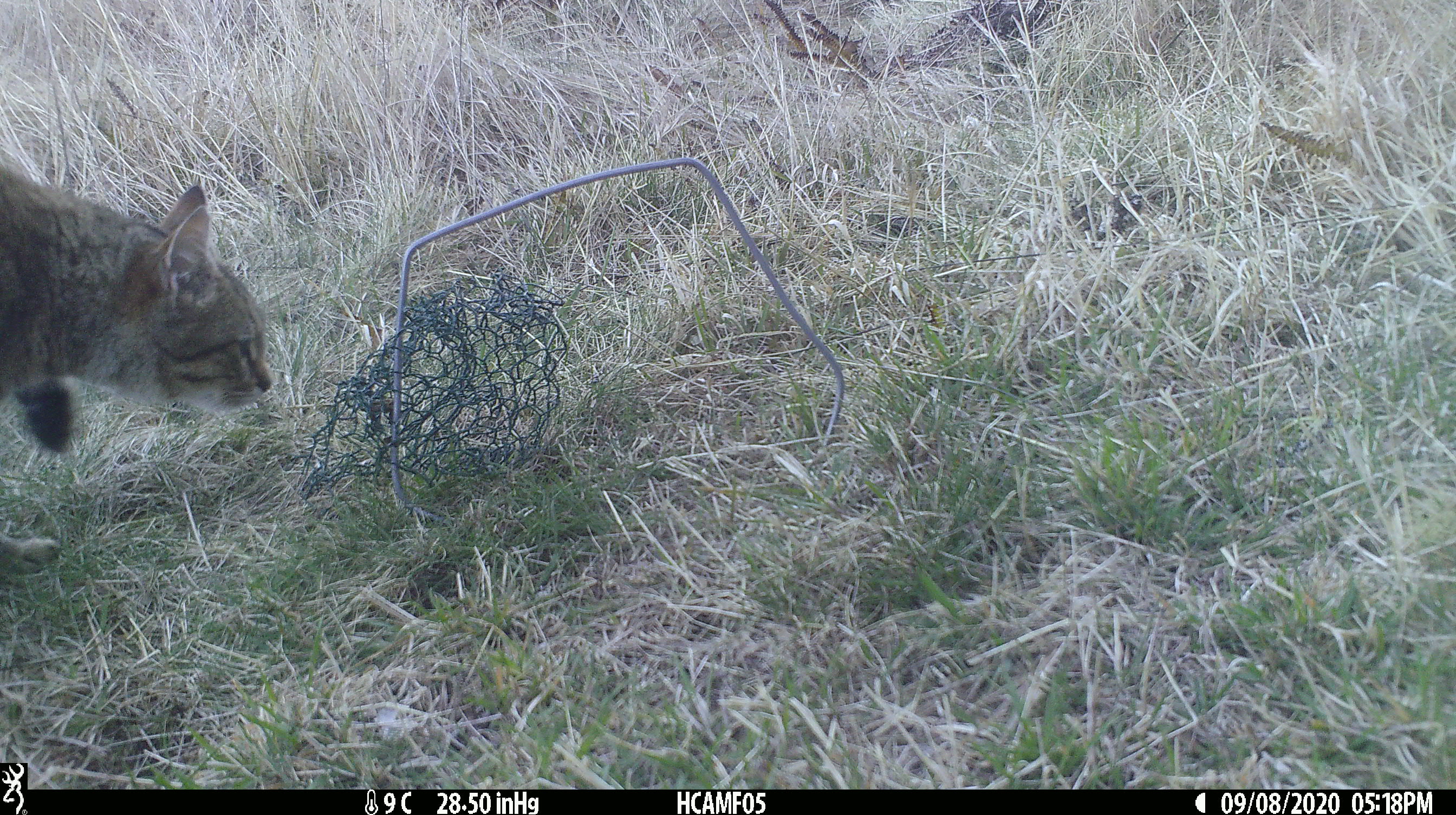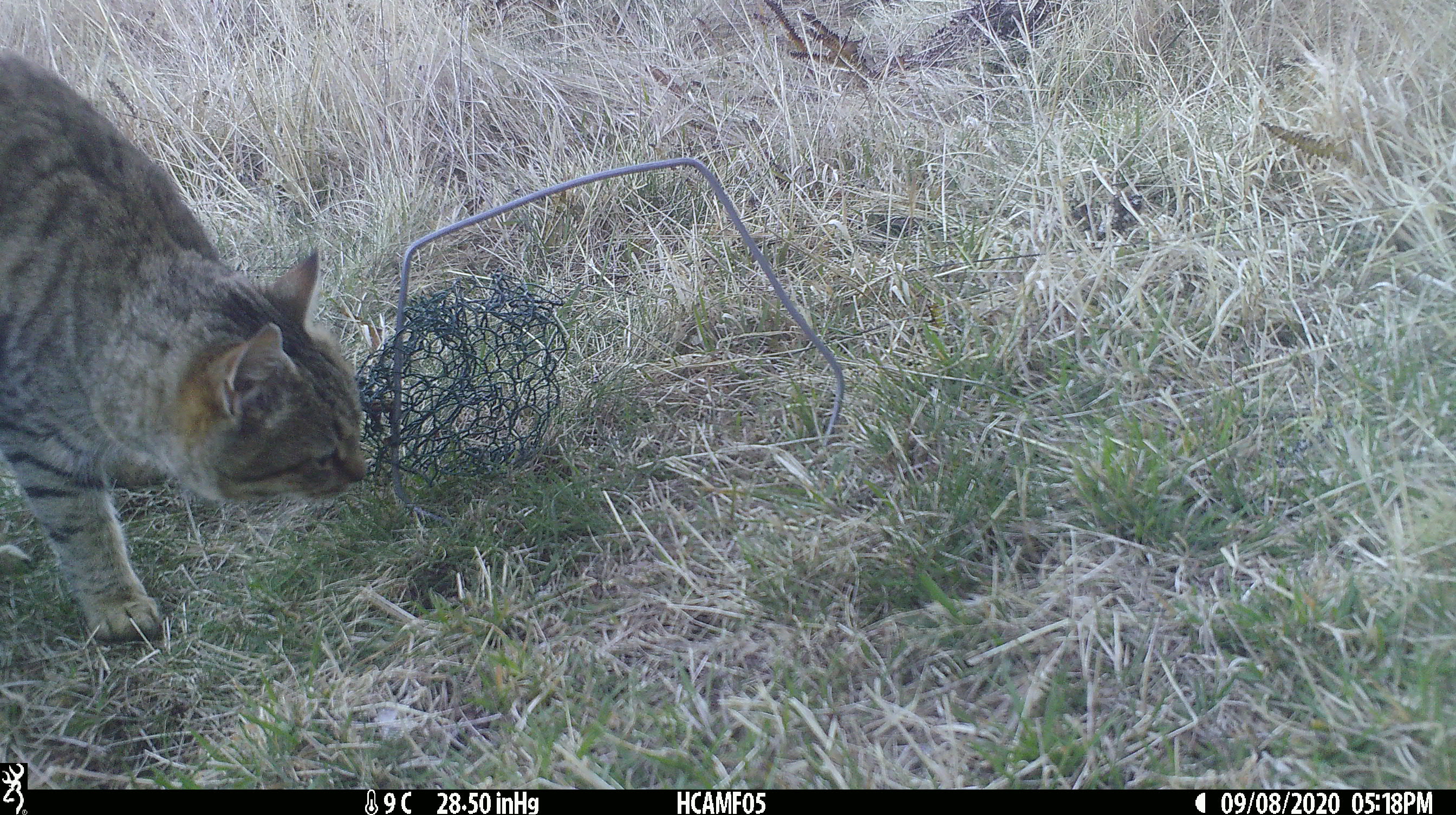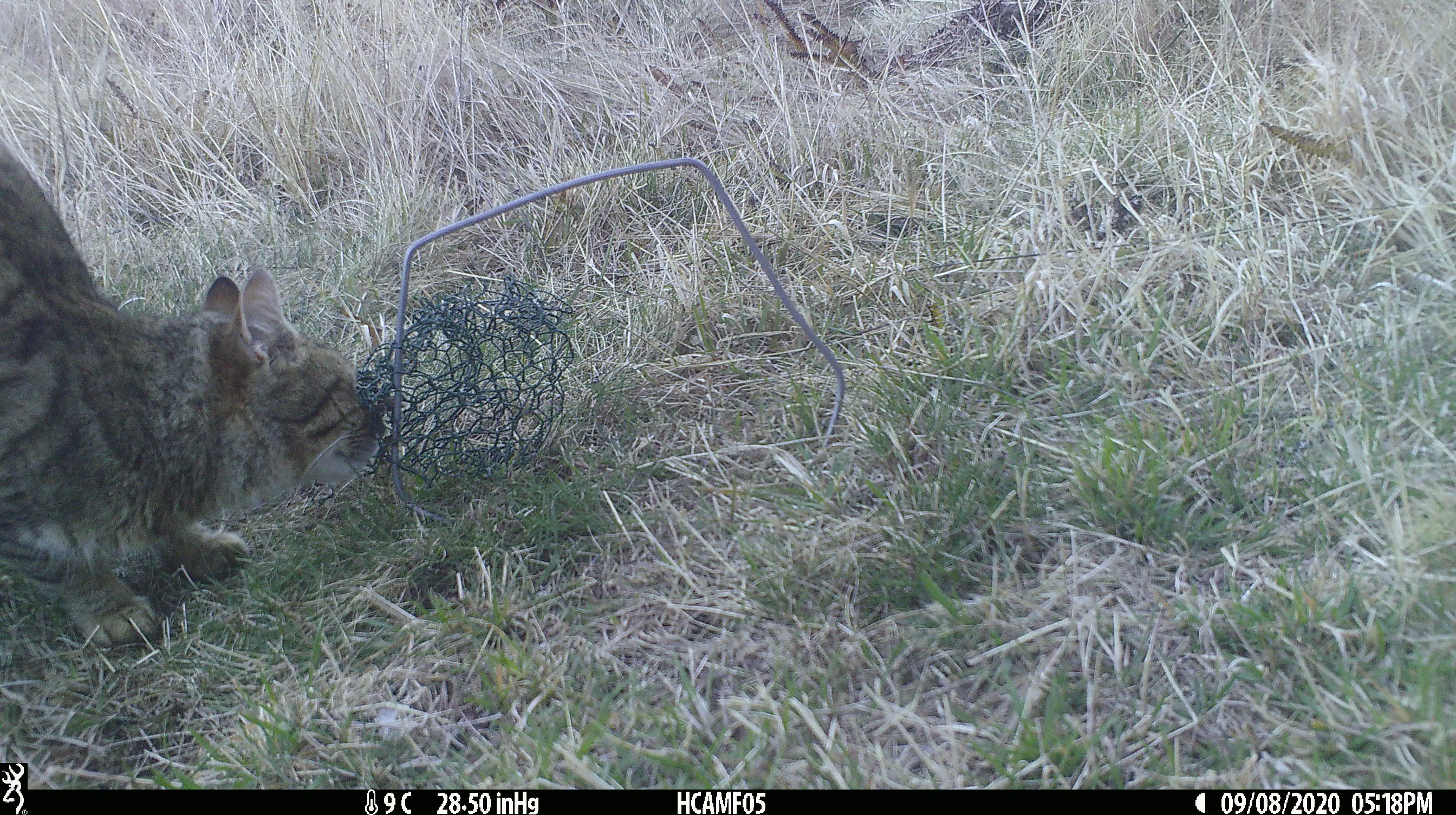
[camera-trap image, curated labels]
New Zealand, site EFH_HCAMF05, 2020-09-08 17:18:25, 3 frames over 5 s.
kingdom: Animalia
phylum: Chordata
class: Mammalia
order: Carnivora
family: Felidae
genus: Felis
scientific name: Felis catus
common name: domestic cat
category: cat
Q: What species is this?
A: Cat (domestic cat) (Felis catus).